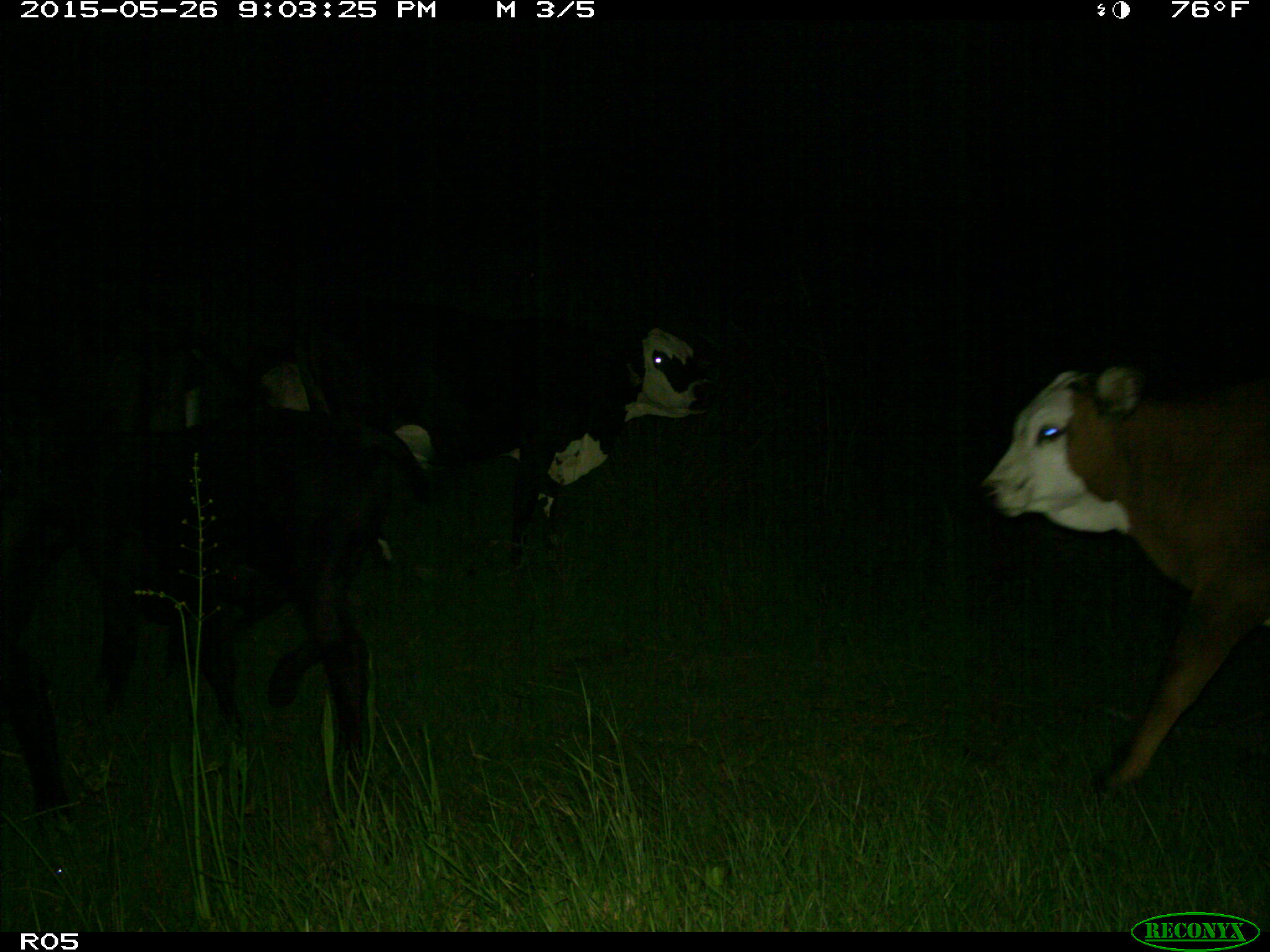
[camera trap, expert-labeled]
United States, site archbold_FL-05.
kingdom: Animalia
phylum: Chordata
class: Mammalia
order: Artiodactyla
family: Bovidae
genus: Bos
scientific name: Bos taurus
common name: domestic cow